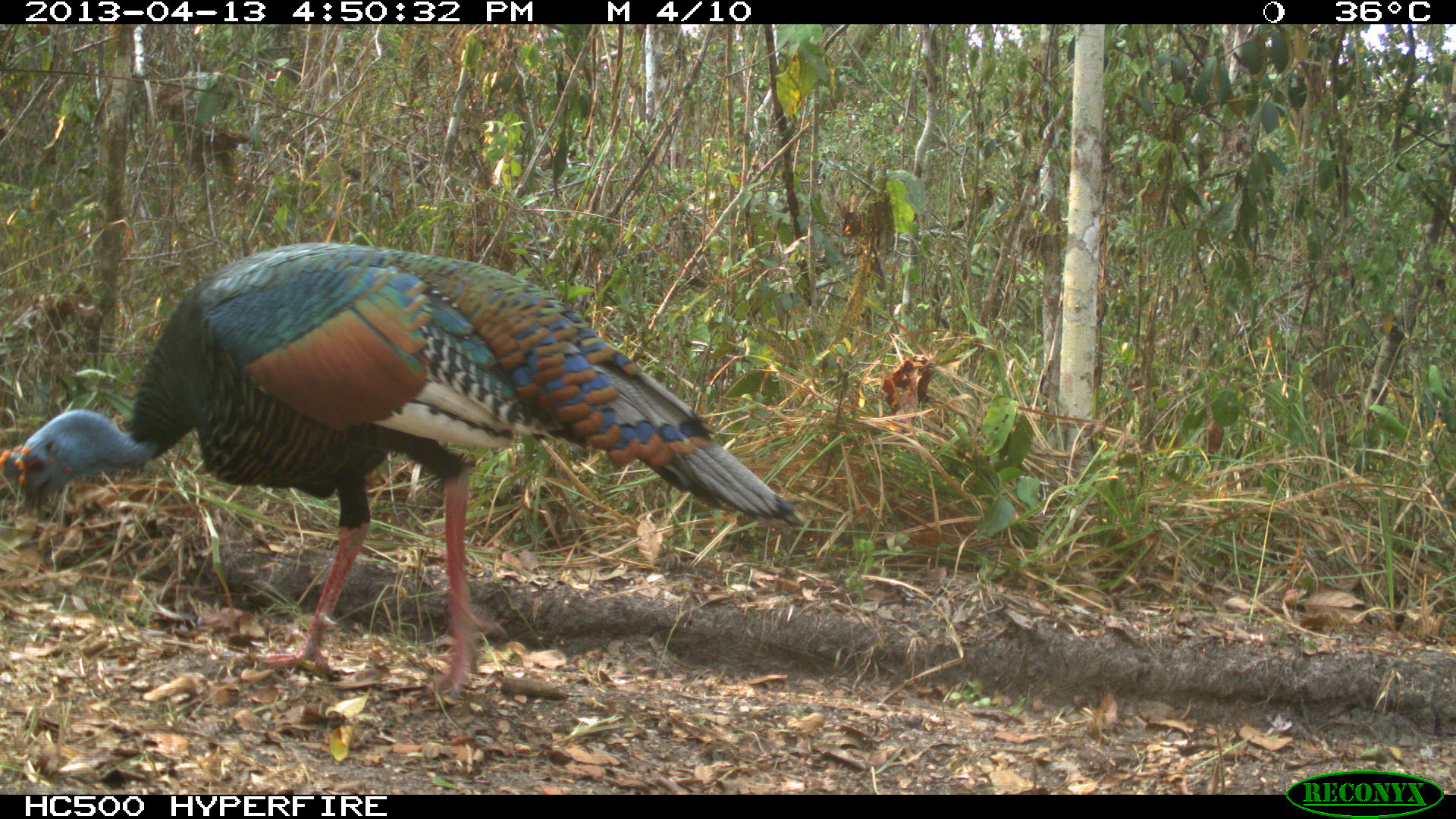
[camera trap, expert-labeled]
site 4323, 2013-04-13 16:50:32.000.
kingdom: Animalia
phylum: Chordata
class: Aves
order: Galliformes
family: Phasianidae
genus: Meleagris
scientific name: Meleagris ocellata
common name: ocellated turkey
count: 1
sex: male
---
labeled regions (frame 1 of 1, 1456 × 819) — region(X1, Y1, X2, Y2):
meleagris ocellata: region(0, 242, 806, 696)